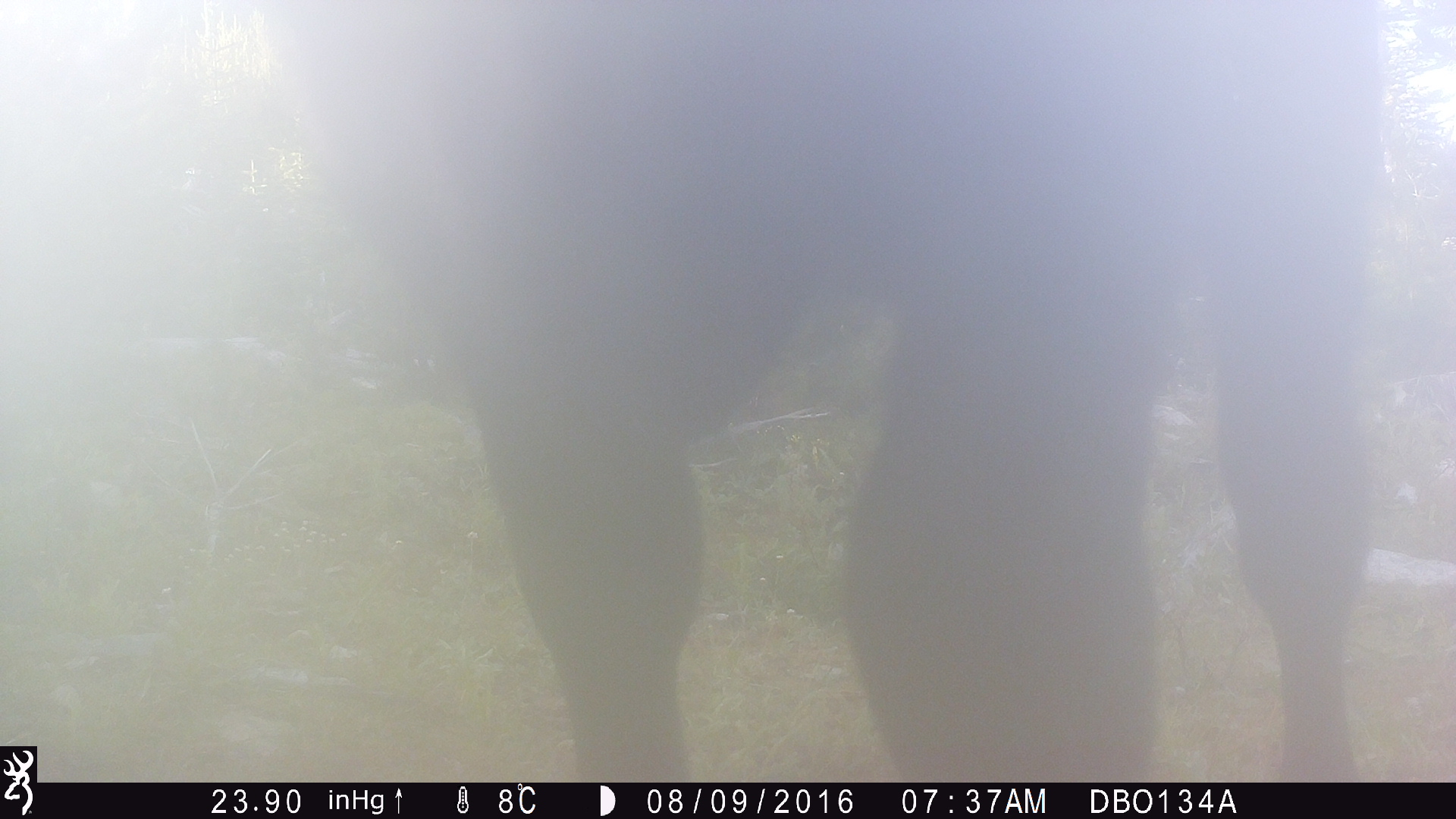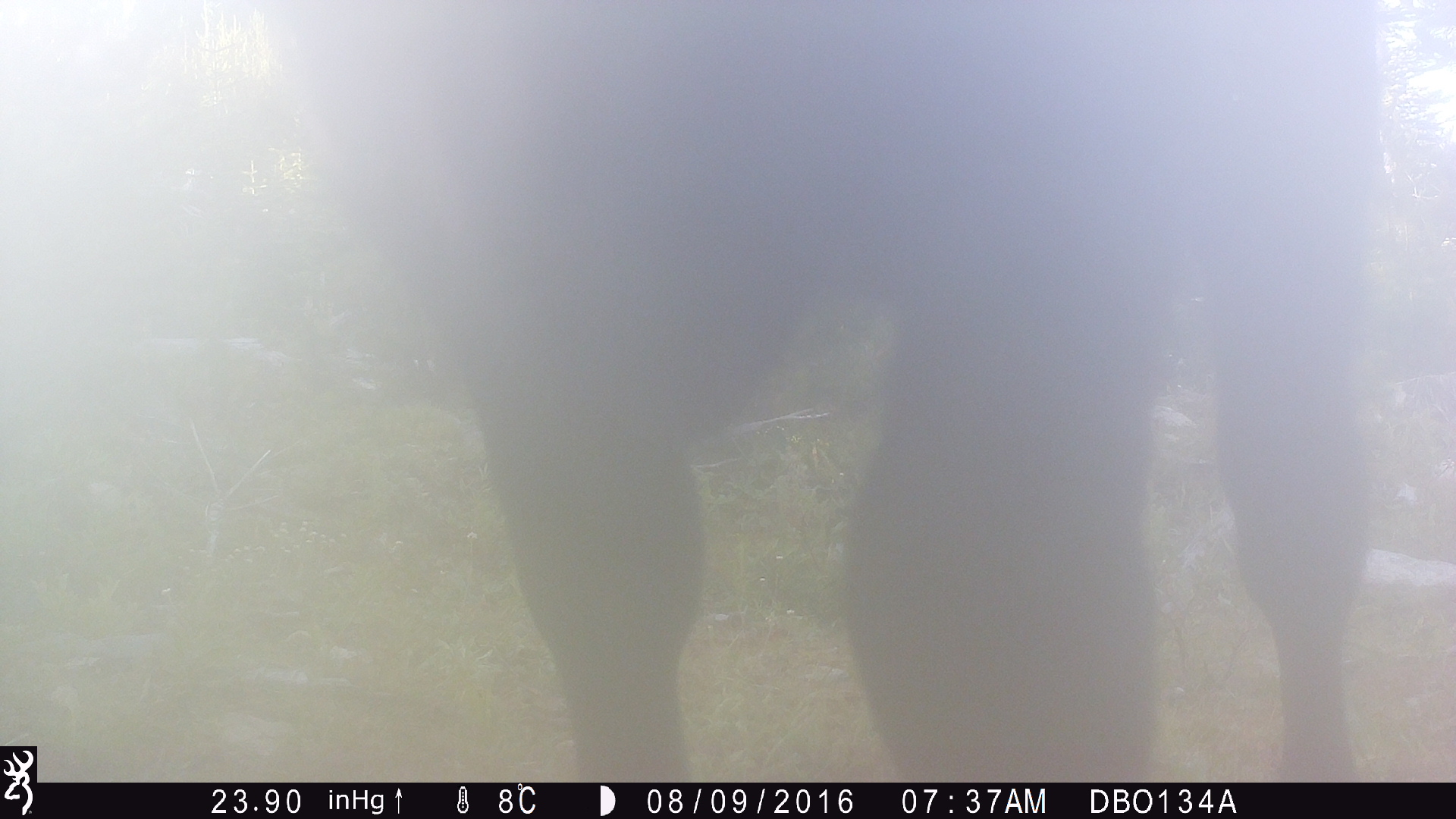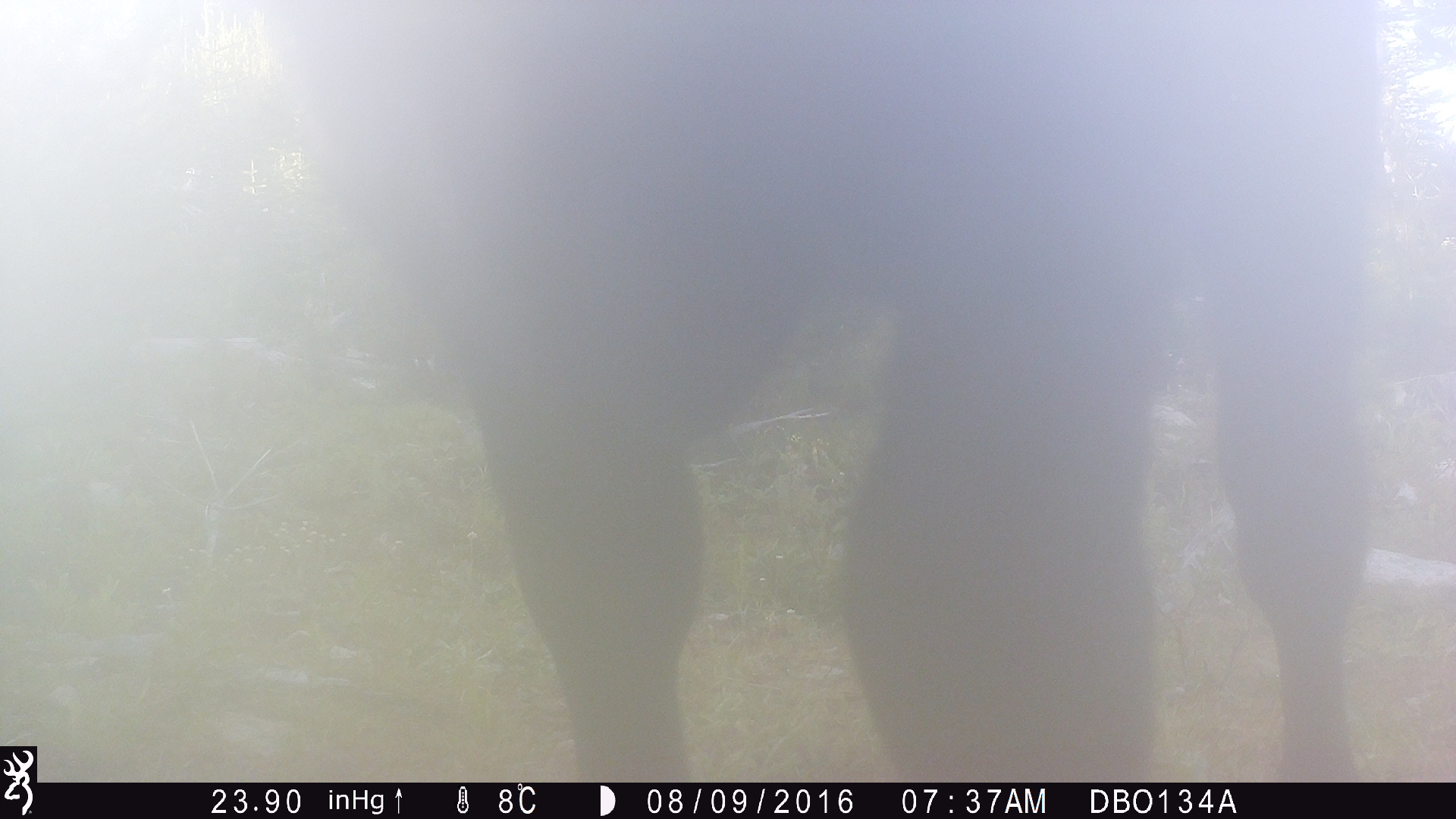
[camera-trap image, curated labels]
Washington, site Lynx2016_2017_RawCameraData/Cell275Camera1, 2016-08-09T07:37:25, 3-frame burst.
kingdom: Animalia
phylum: Chordata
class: Mammalia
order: Artiodactyla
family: Bovidae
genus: Bos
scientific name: Bos taurus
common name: domestic cattle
Domestic cattle (Bos taurus). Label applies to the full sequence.